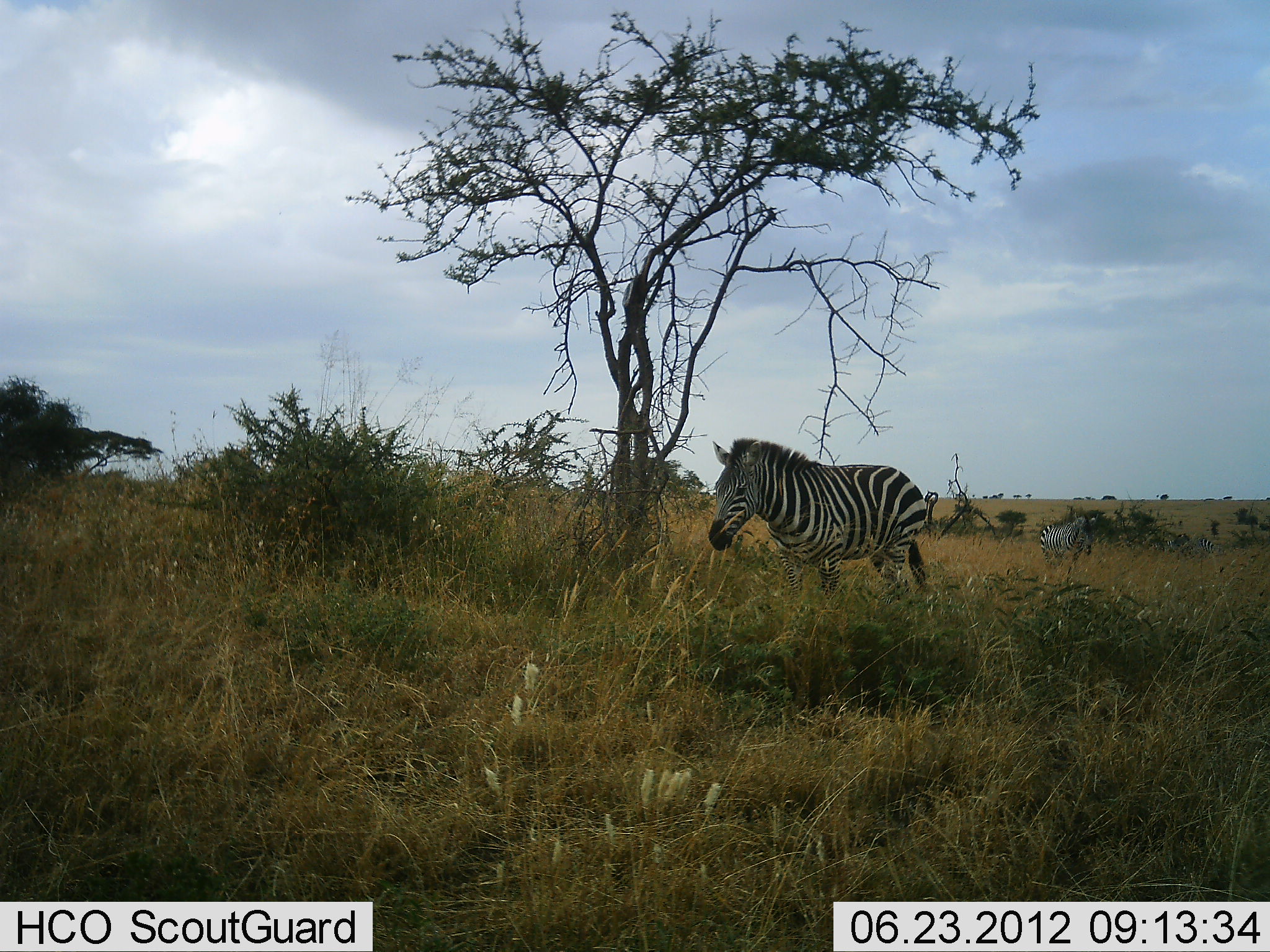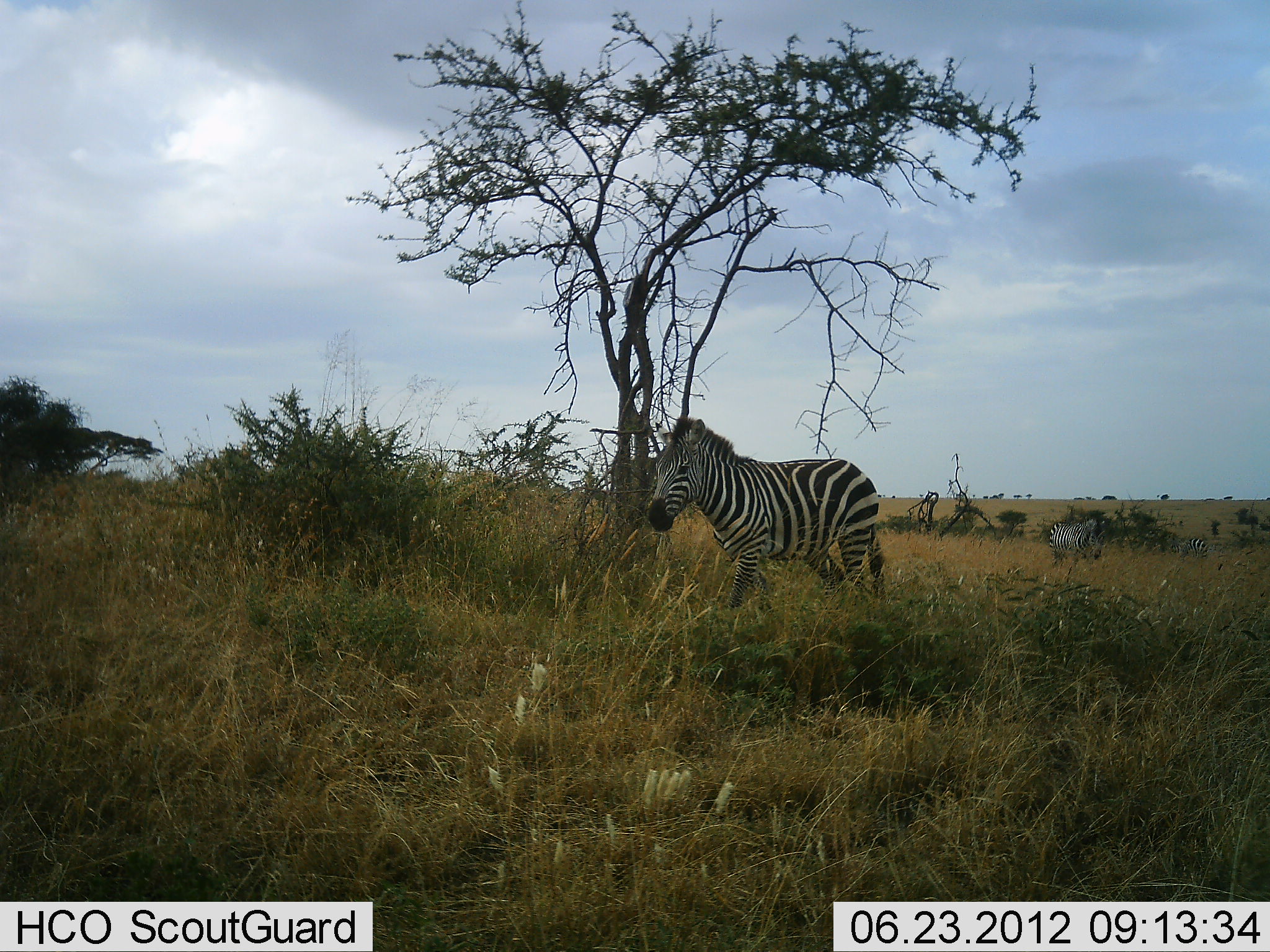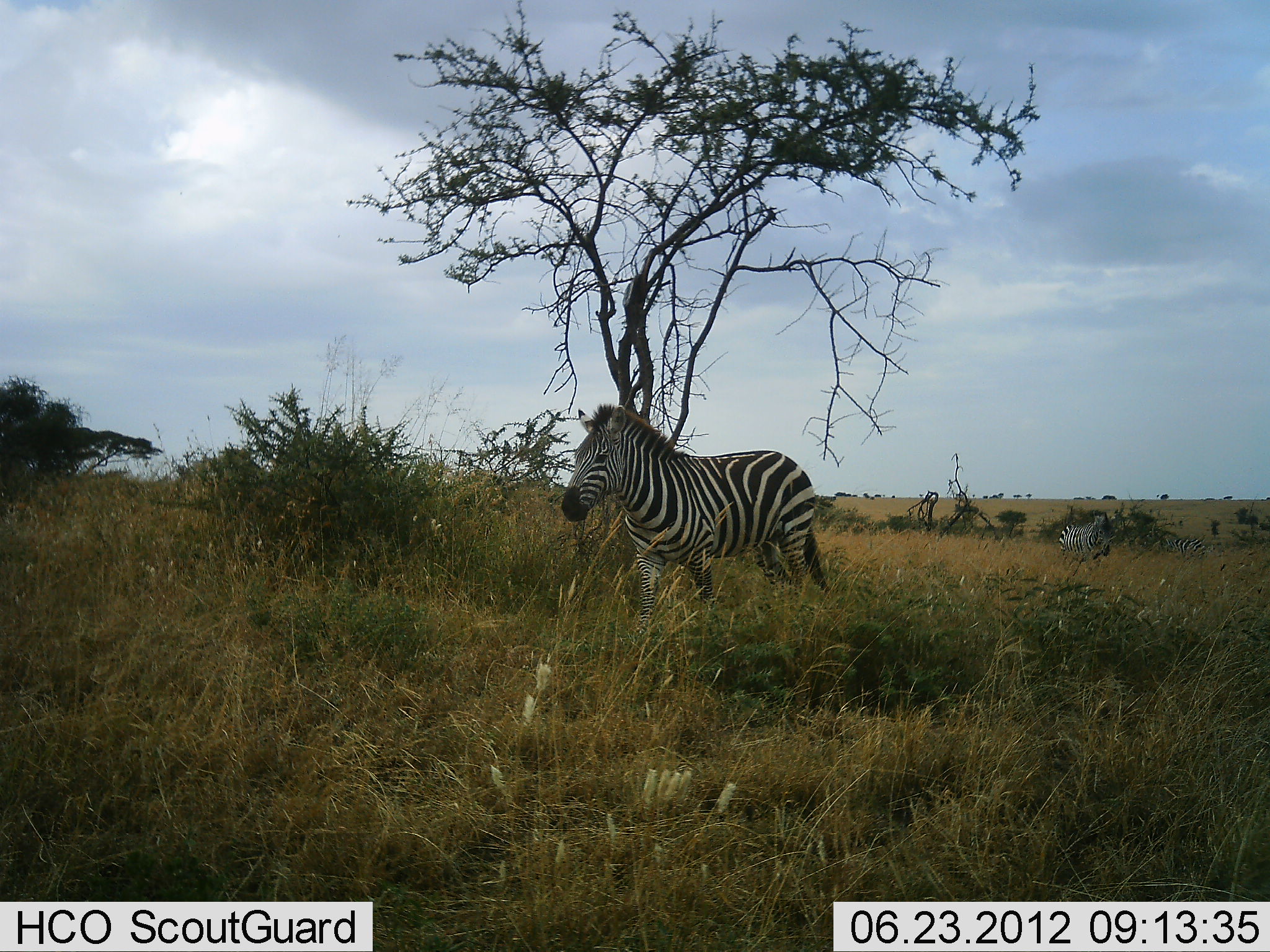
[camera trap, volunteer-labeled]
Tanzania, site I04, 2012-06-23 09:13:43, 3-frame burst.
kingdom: Animalia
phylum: Chordata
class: Mammalia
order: Perissodactyla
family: Equidae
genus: Equus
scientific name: Equus quagga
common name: plains zebra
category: zebra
Zebra (plains zebra) (Equus quagga), count 3. Behavior (volunteer vote fractions): standing 45%, resting 9%, moving 100%, interacting 9%. Young present (vote fraction): 0%. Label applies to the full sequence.